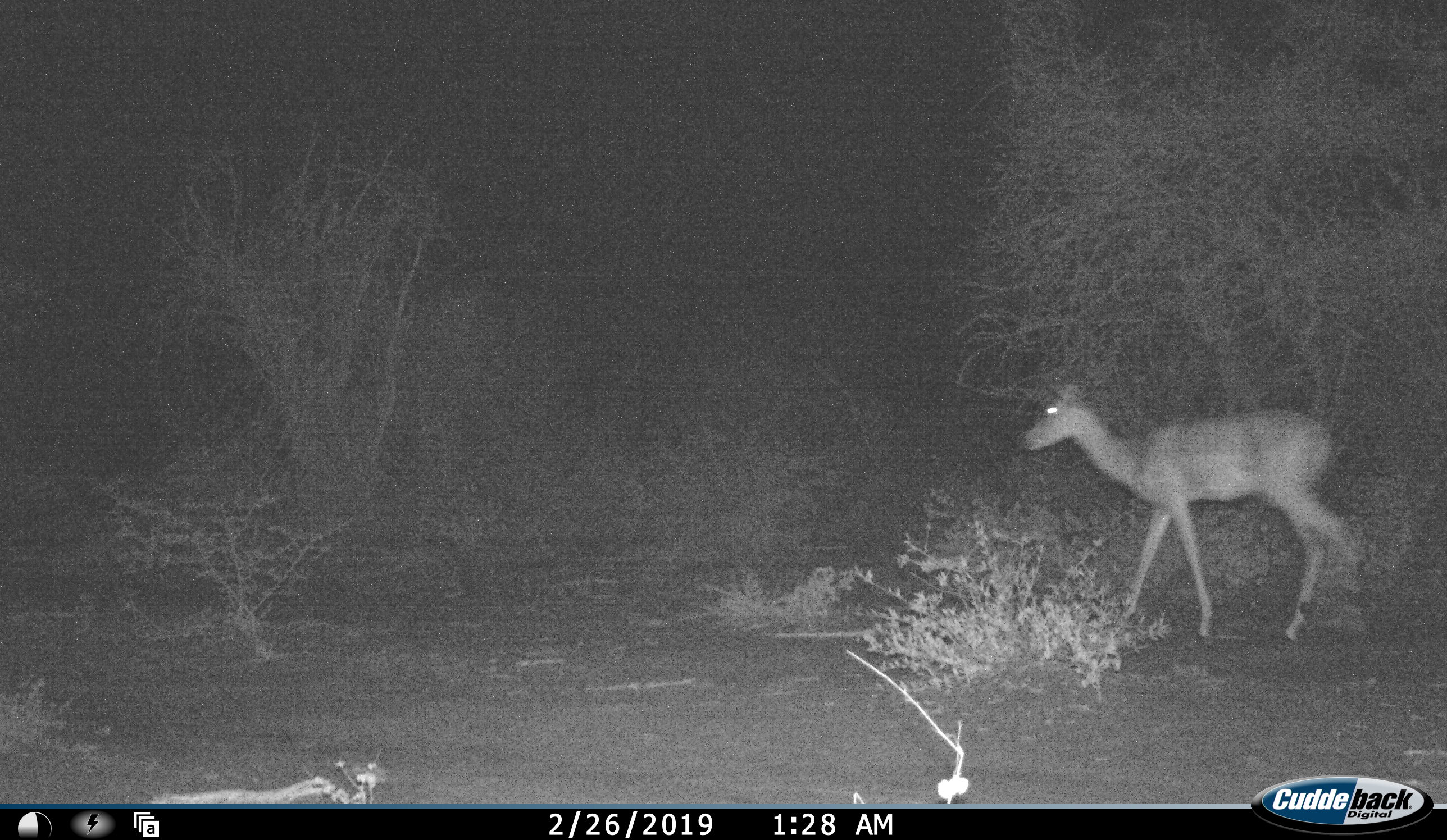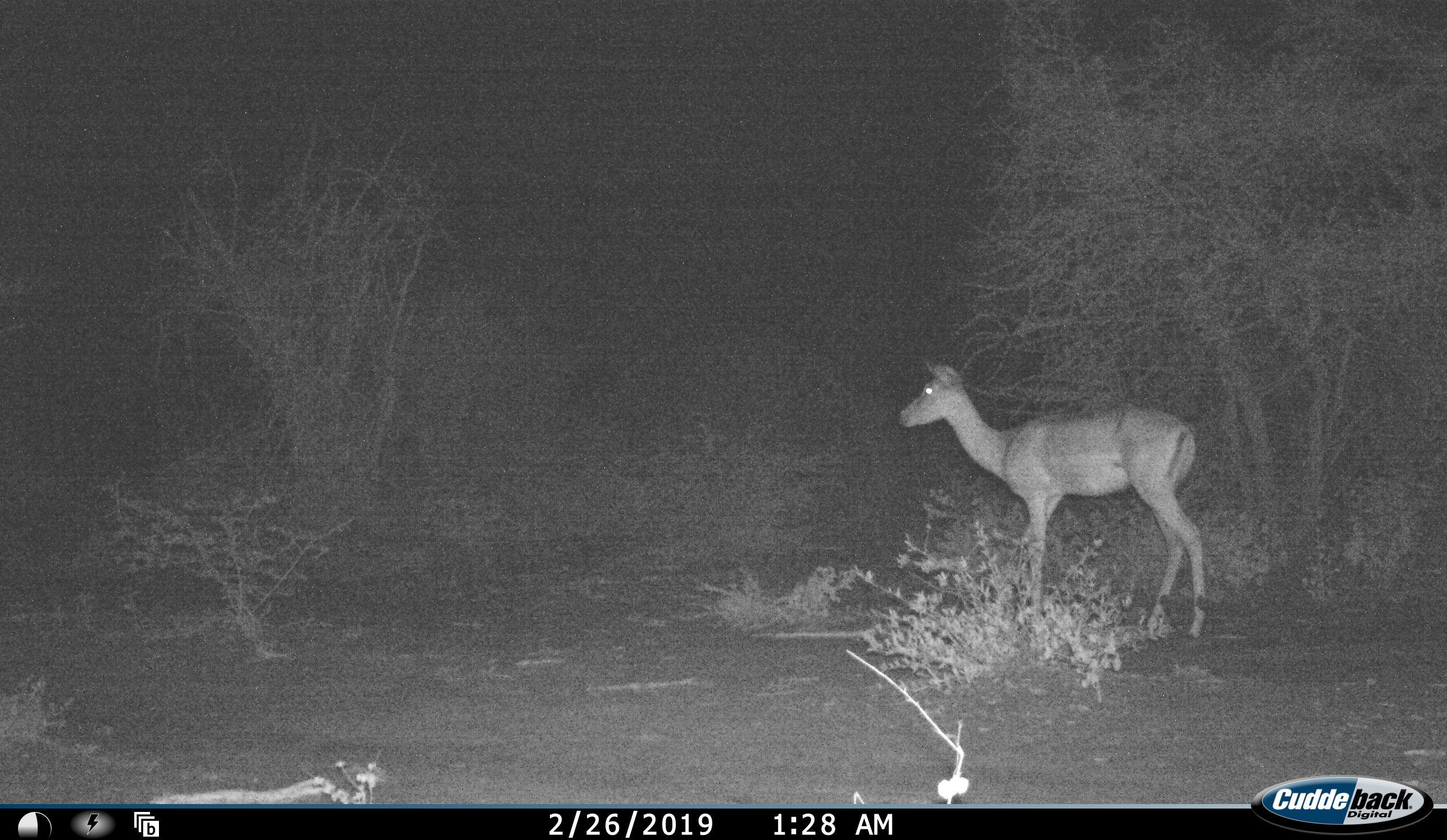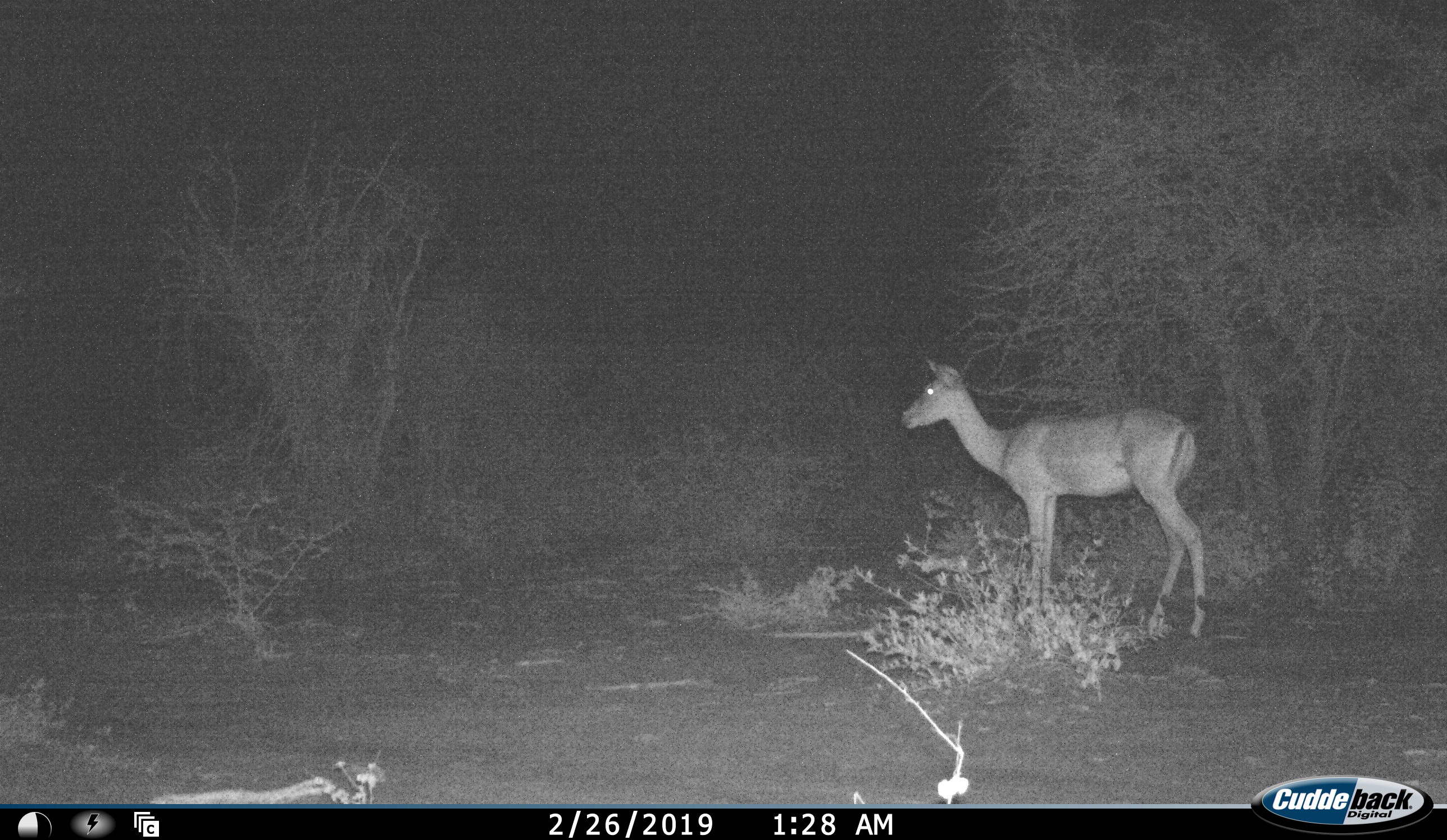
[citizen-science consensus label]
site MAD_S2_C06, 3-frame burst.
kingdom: Animalia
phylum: Chordata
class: Mammalia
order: Artiodactyla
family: Bovidae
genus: Aepyceros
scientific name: Aepyceros melampus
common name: impala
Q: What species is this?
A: Impala (Aepyceros melampus).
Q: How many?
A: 1.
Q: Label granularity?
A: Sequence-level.